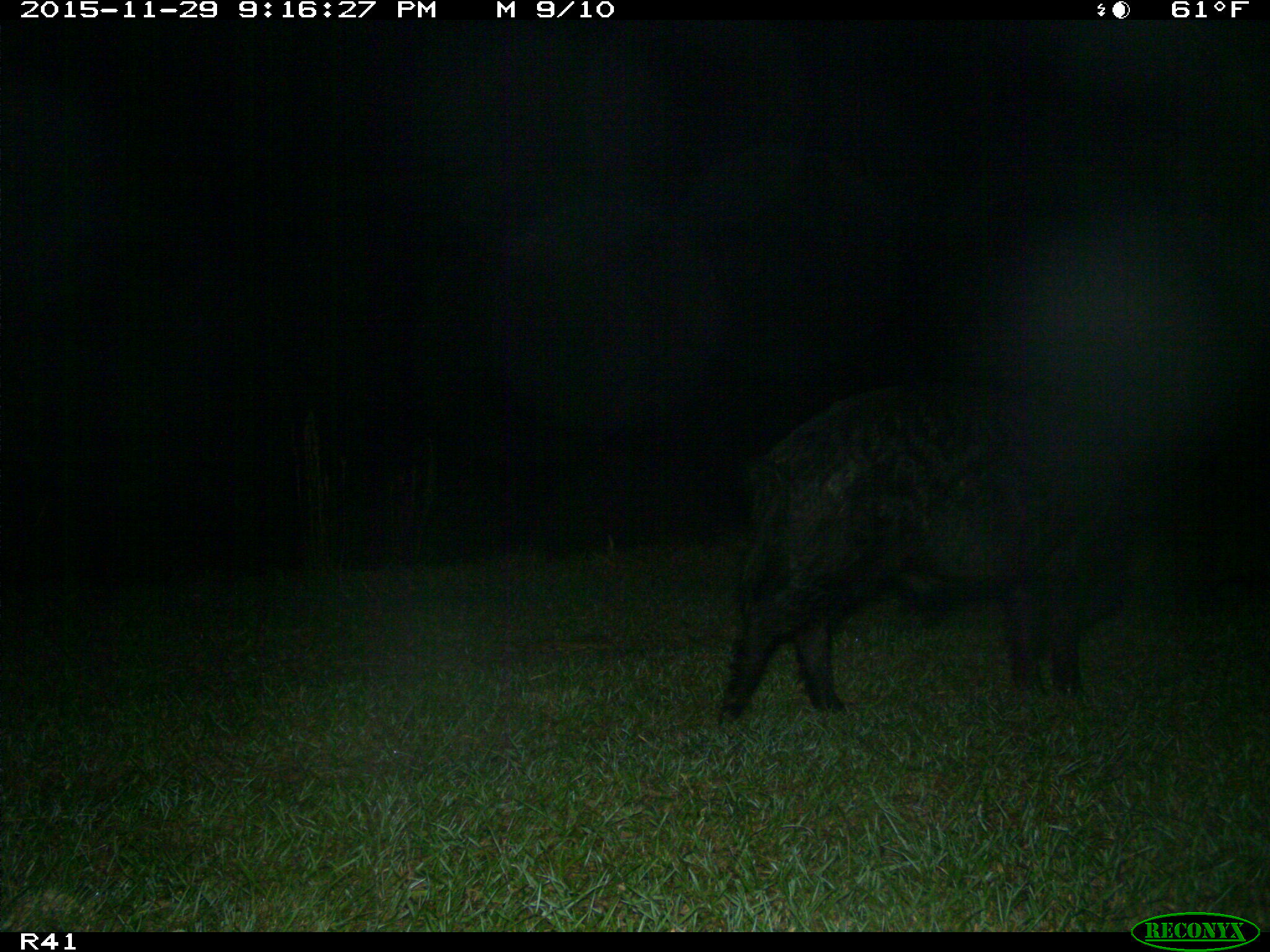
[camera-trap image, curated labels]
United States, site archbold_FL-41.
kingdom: Animalia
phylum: Chordata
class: Mammalia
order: Artiodactyla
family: Suidae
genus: Sus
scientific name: Sus scrofa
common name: wild boar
Sus scrofa (wild boar).